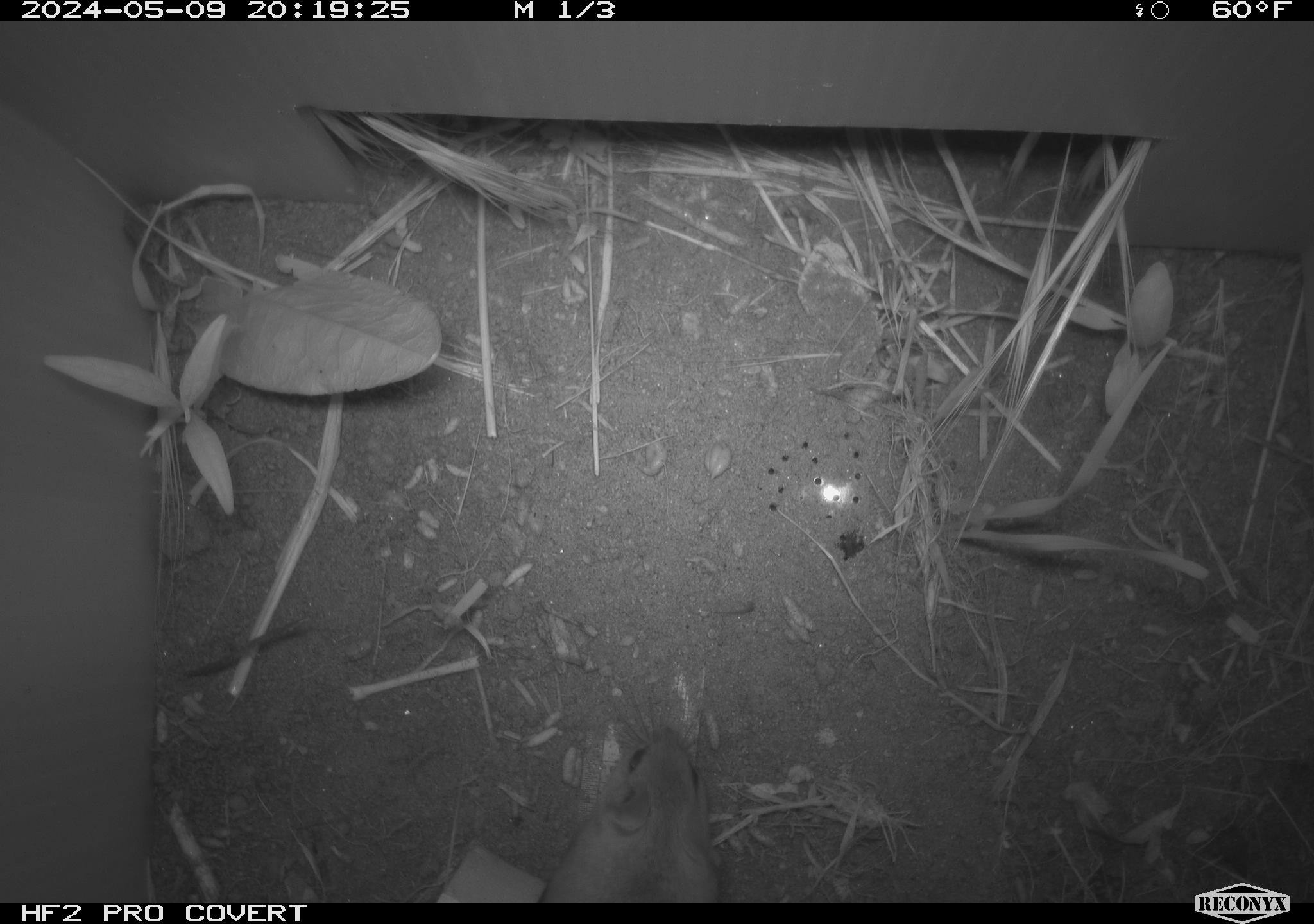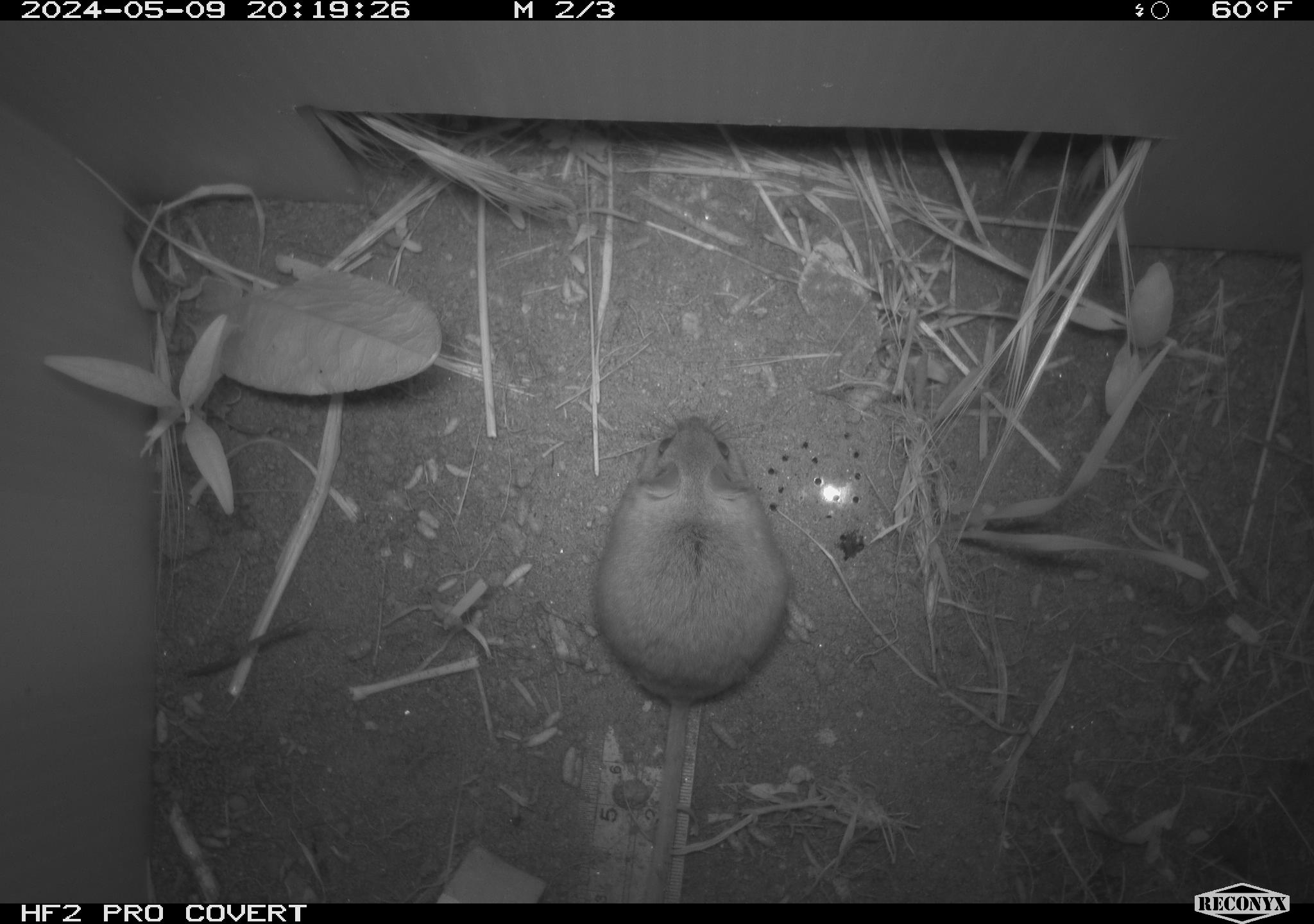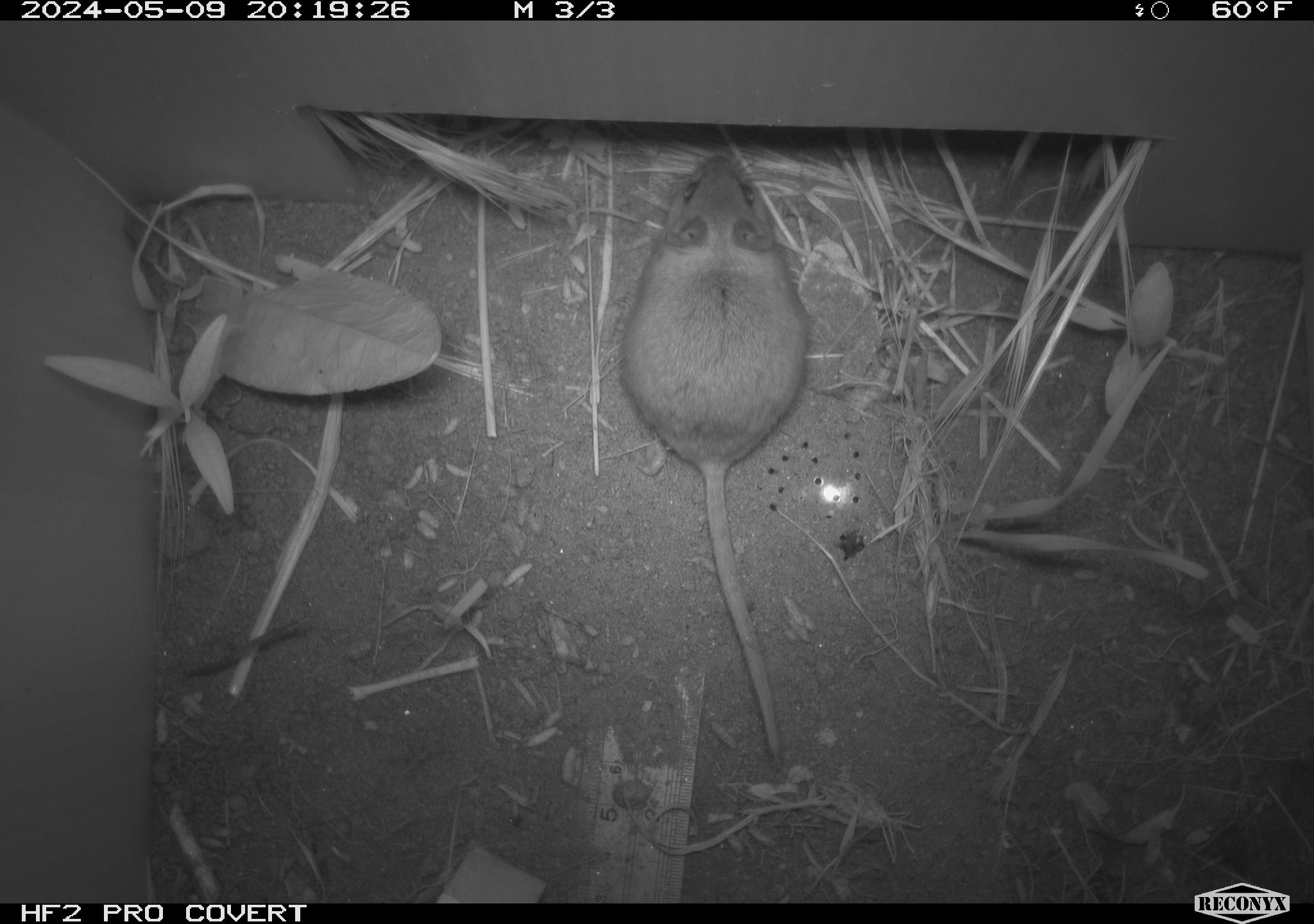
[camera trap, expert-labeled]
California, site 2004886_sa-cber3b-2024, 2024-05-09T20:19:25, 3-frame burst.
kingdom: Animalia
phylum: Chordata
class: Mammalia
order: Rodentia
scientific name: Rodentia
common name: mouse species